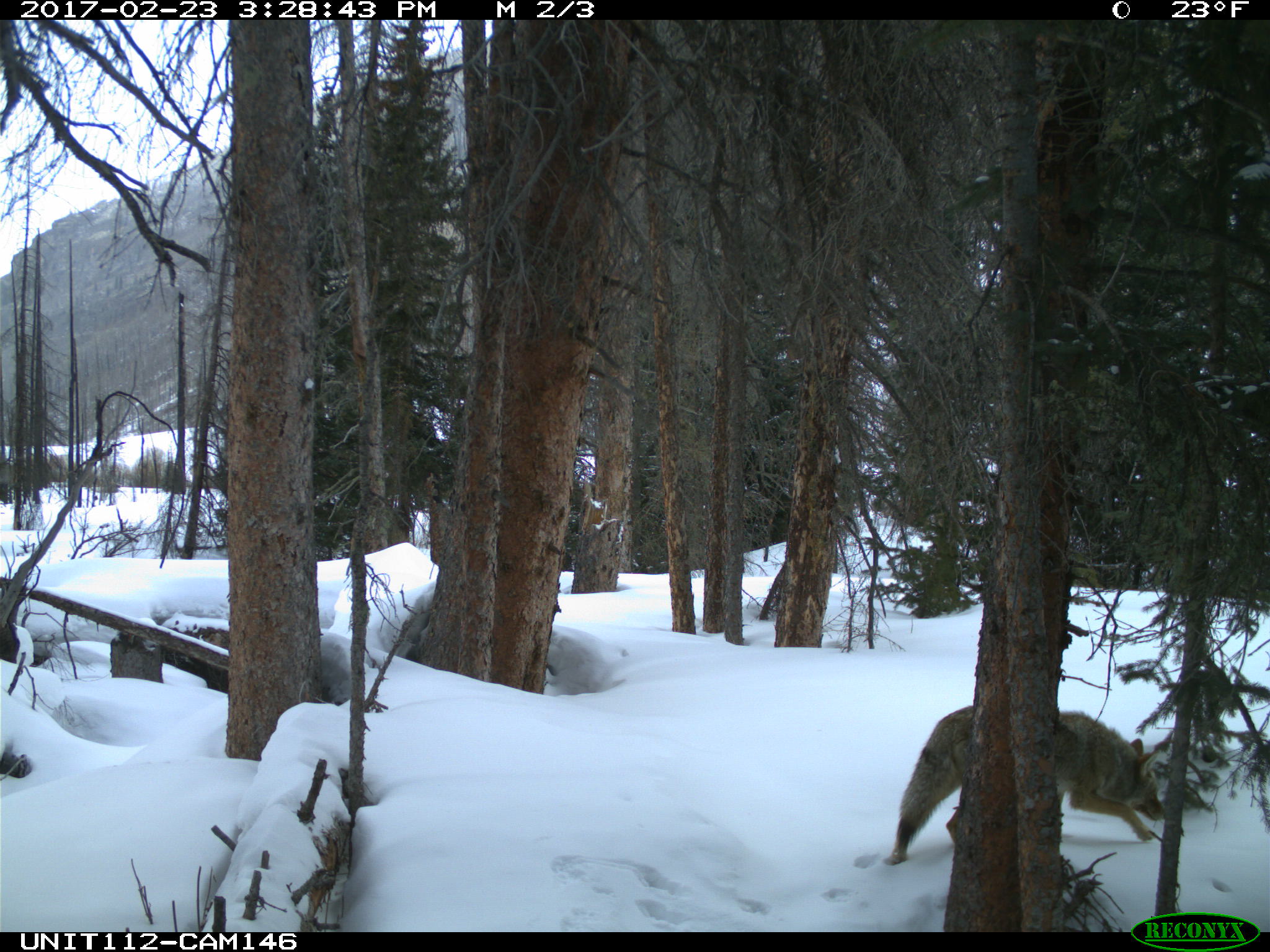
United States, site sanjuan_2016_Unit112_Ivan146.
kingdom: Animalia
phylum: Chordata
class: Mammalia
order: Carnivora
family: Canidae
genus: Canis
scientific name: Canis latrans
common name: coyote